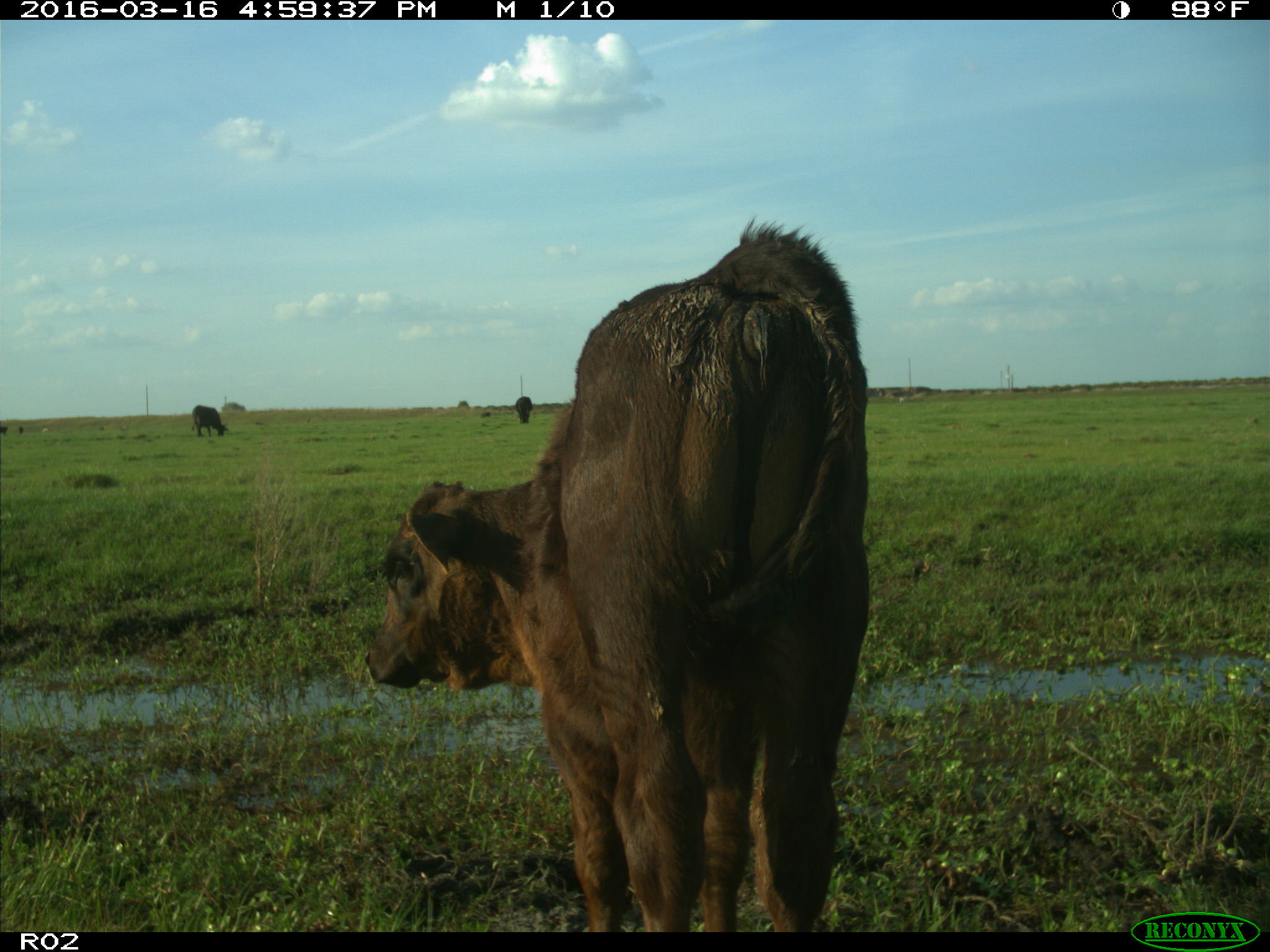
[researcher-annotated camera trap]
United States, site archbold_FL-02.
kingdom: Animalia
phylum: Chordata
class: Mammalia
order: Artiodactyla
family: Bovidae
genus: Bos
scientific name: Bos taurus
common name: domestic cow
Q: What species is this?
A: Bos taurus (domestic cow).